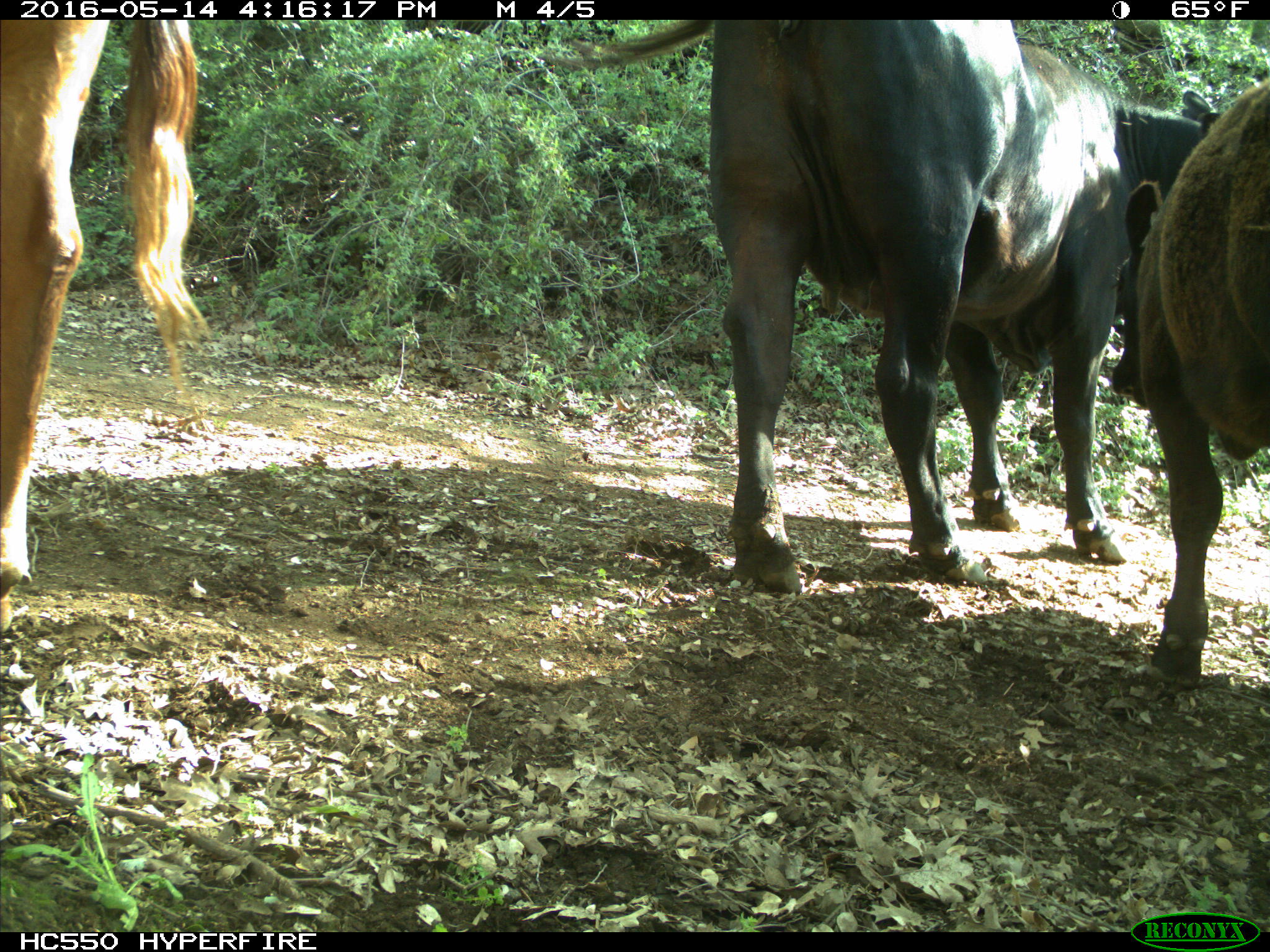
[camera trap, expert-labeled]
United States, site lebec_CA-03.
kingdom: Animalia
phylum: Chordata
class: Mammalia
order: Artiodactyla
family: Bovidae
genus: Bos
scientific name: Bos taurus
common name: domestic cow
Bos taurus (domestic cow).